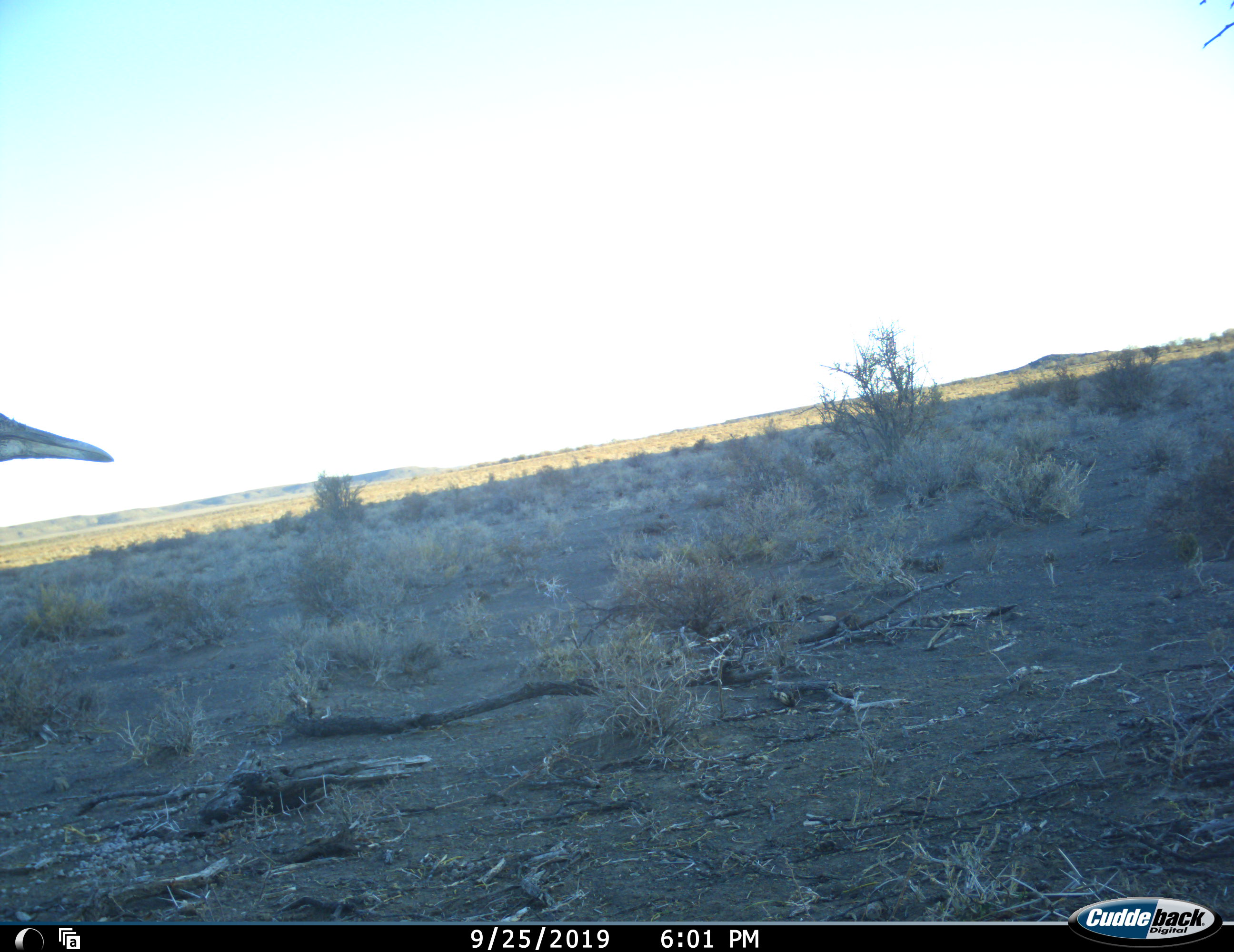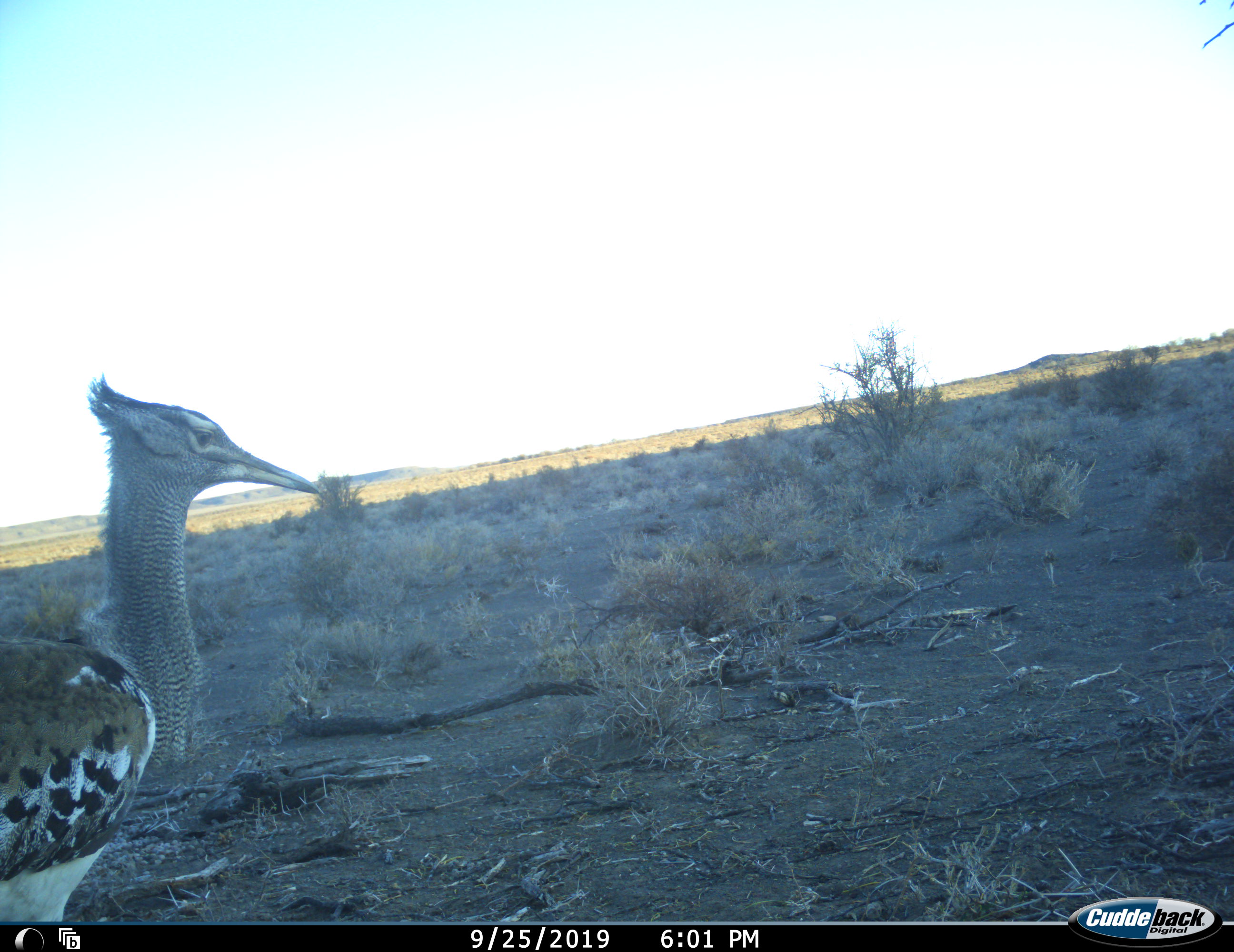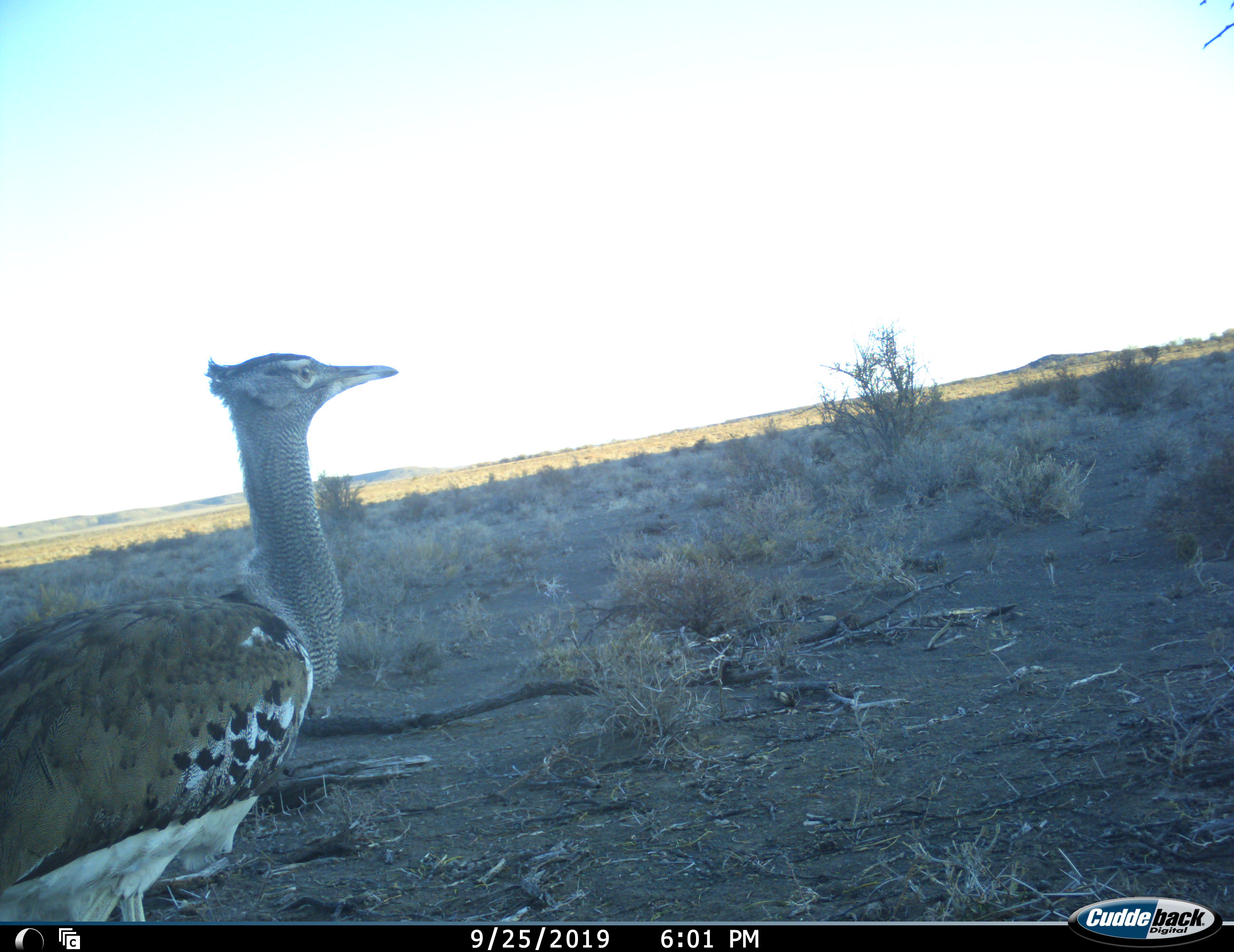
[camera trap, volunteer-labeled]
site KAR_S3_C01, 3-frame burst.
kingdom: Animalia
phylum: Chordata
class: Aves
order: Otidiformes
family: Otididae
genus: Ardeotis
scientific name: Ardeotis kori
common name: kori bustard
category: bustardkori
Bustardkori (kori bustard) (Ardeotis kori), count 1. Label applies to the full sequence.